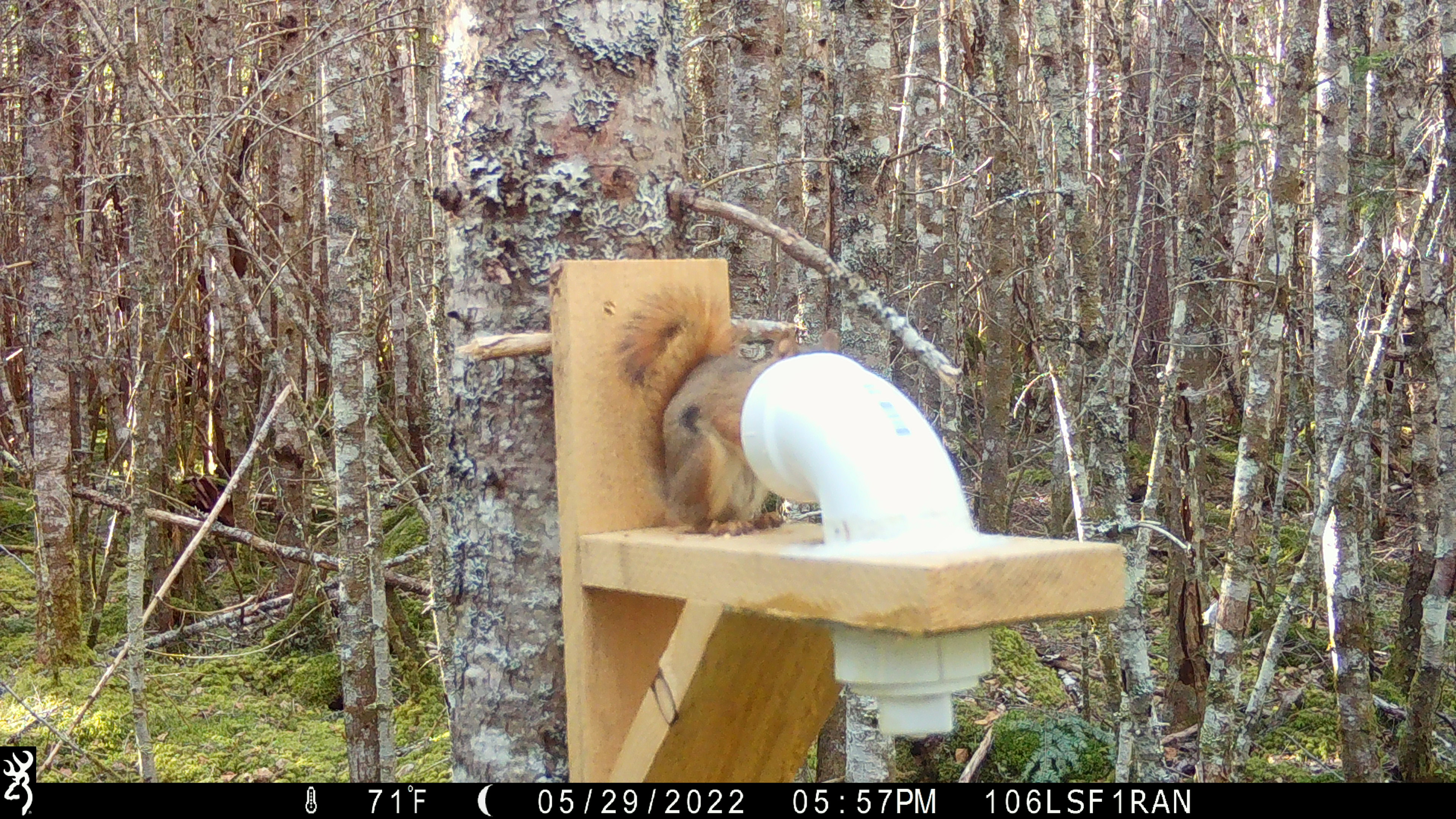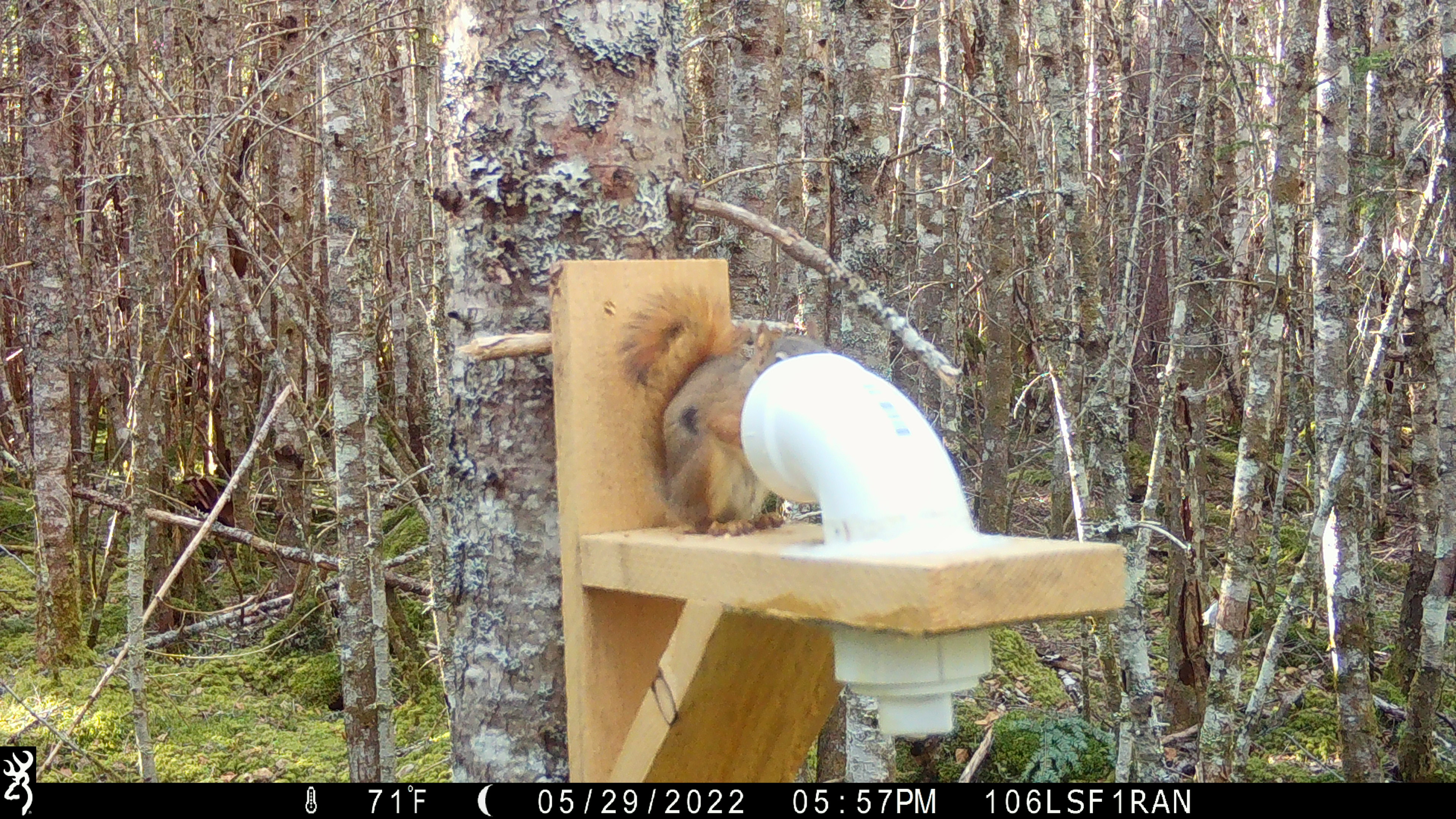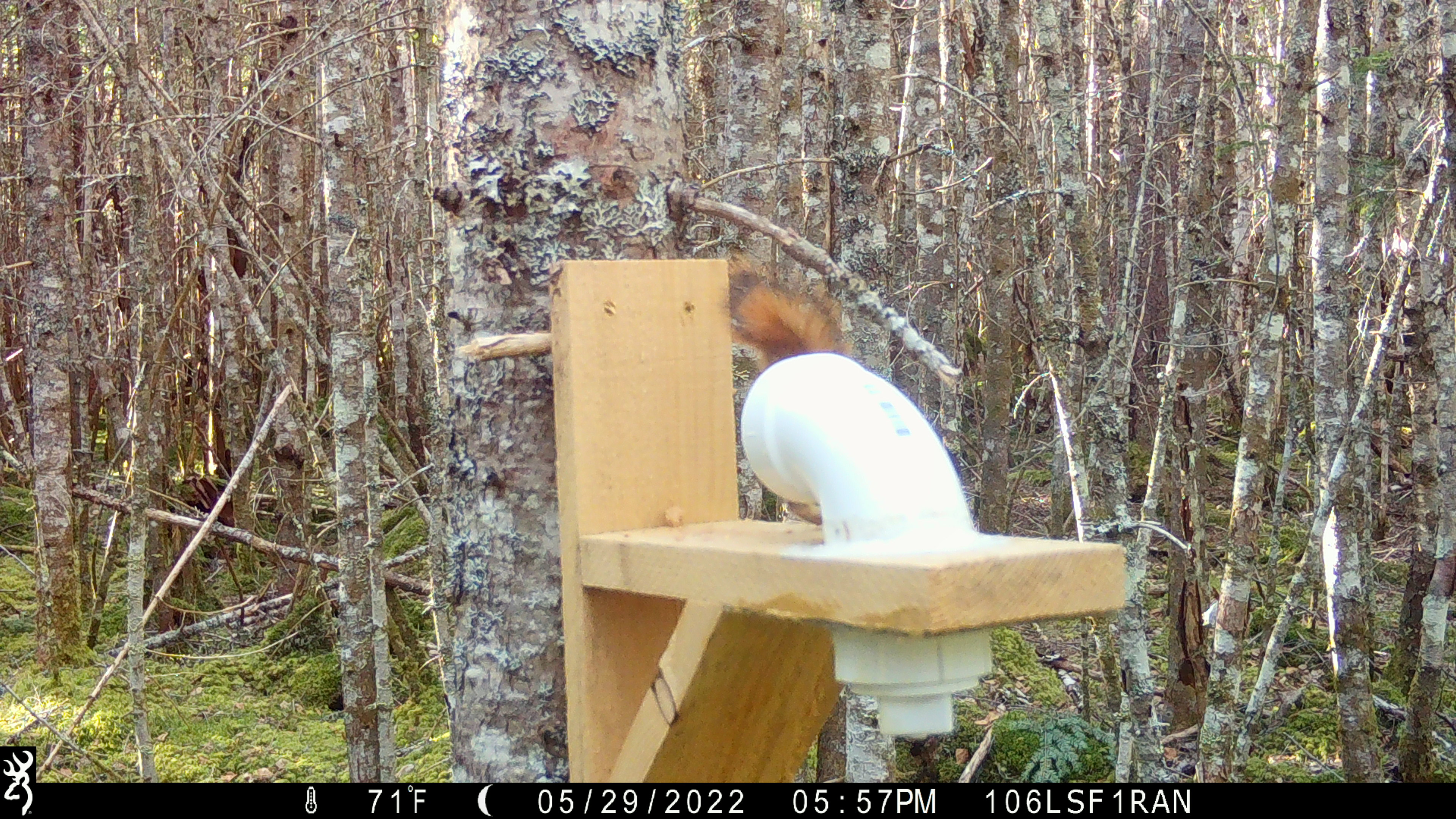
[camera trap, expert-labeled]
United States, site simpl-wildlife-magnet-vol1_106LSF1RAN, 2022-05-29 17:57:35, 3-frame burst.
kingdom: Animalia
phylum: Chordata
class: Mammalia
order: Rodentia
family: Sciuridae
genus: Tamiasciurus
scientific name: Tamiasciurus hudsonicus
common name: red squirrel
Red squirrel (Tamiasciurus hudsonicus).